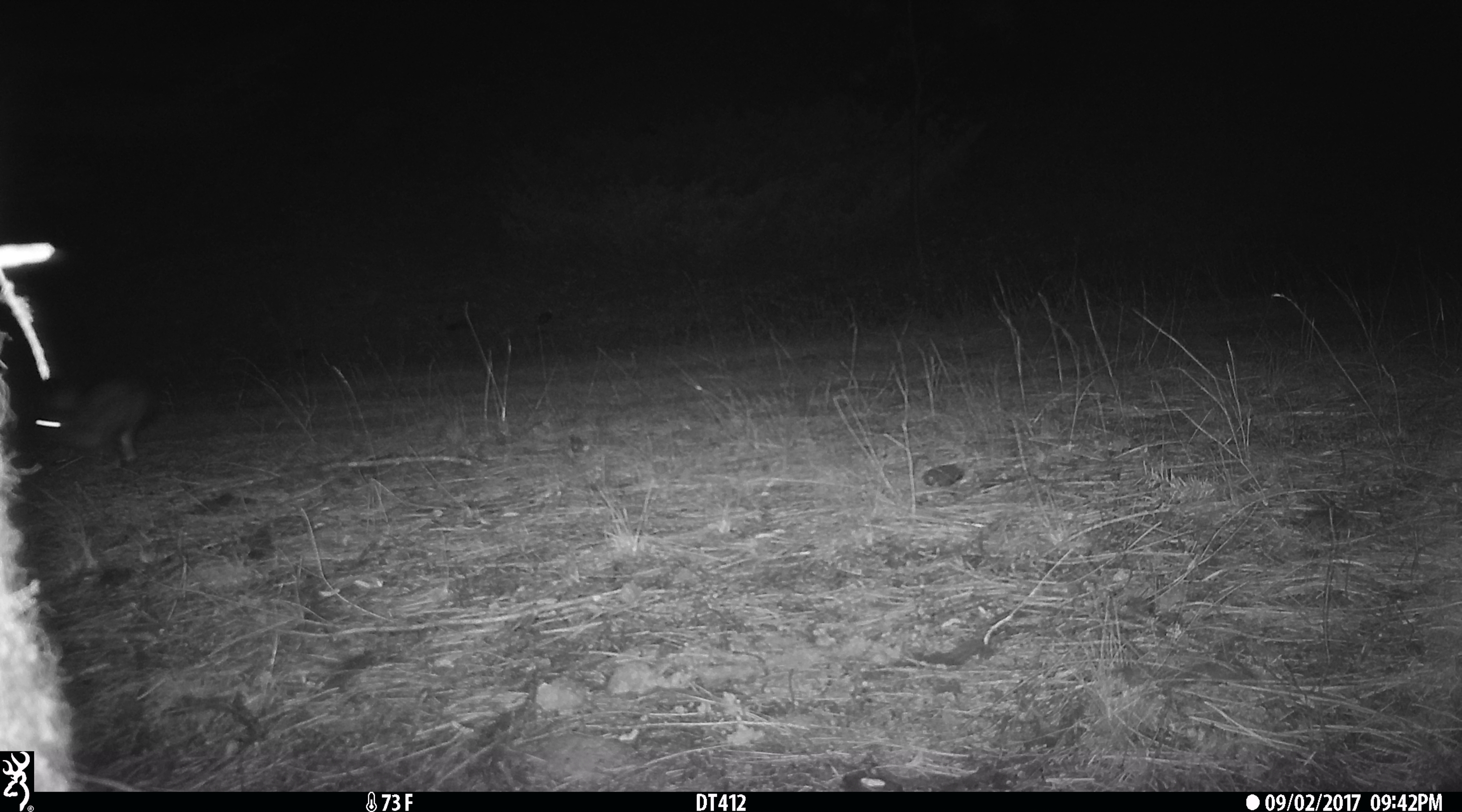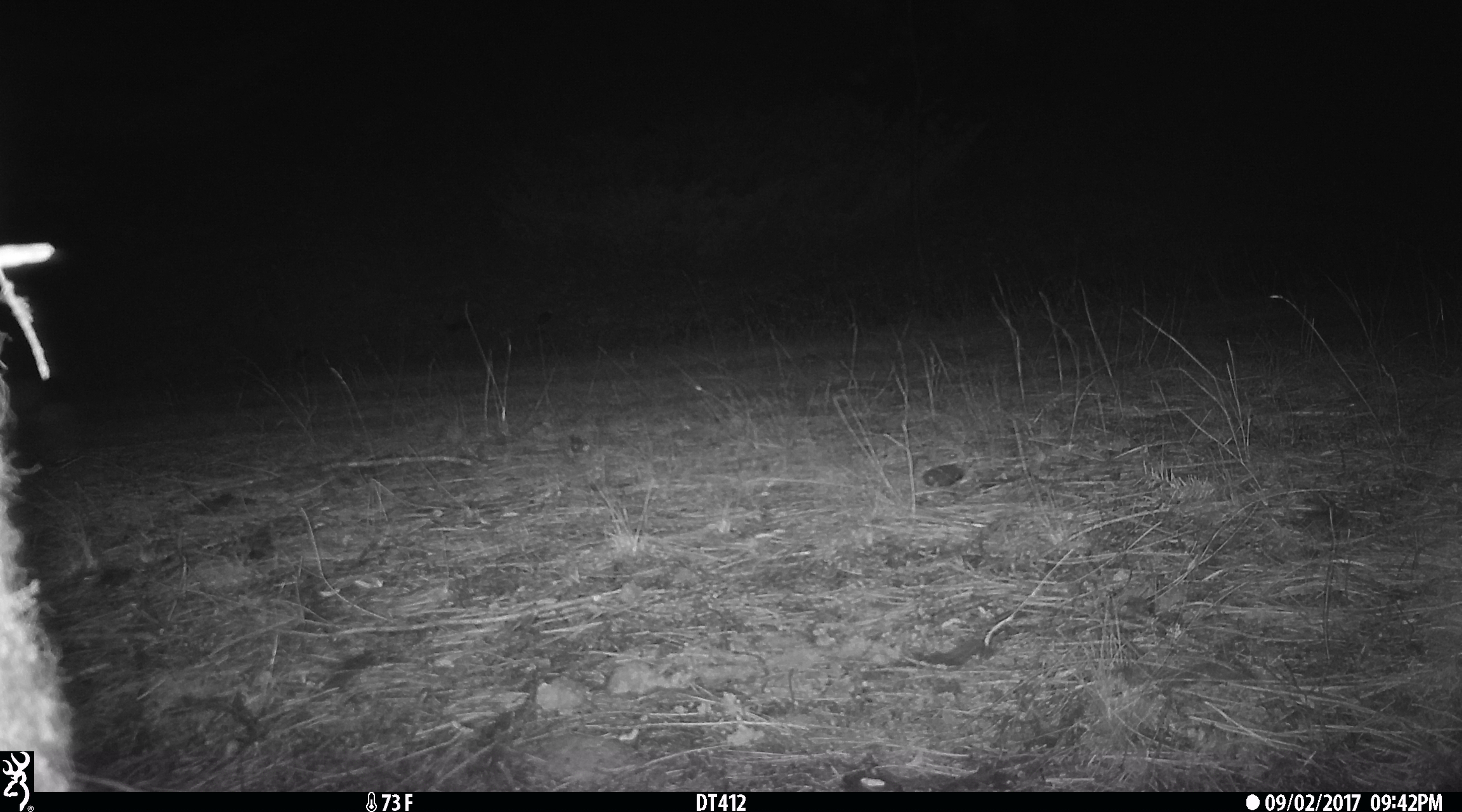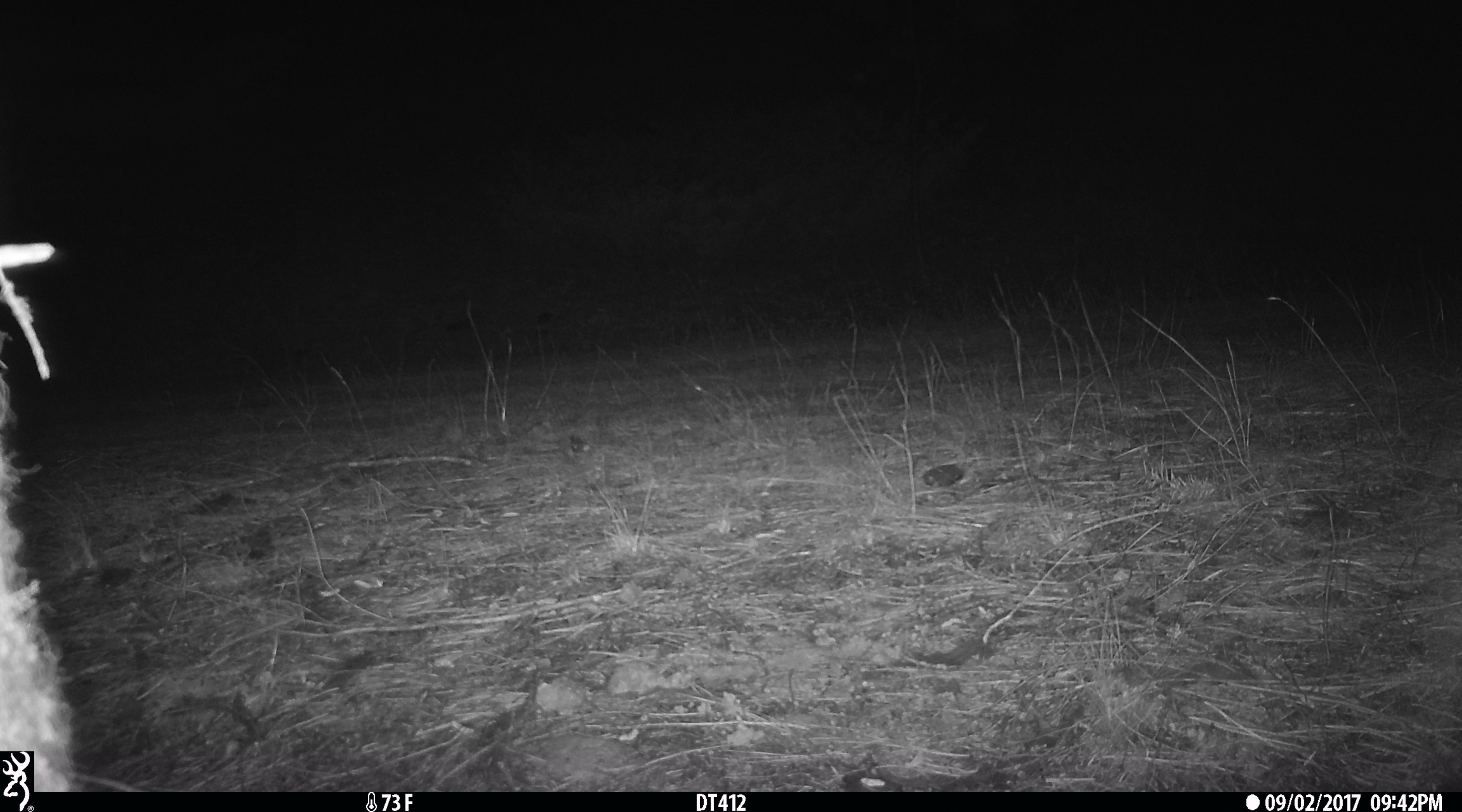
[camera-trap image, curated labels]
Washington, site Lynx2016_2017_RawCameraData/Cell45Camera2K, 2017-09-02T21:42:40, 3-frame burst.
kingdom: Animalia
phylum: Chordata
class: Mammalia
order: Lagomorpha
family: Leporidae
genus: Lepus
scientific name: Lepus americanus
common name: snowshoe hare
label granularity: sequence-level